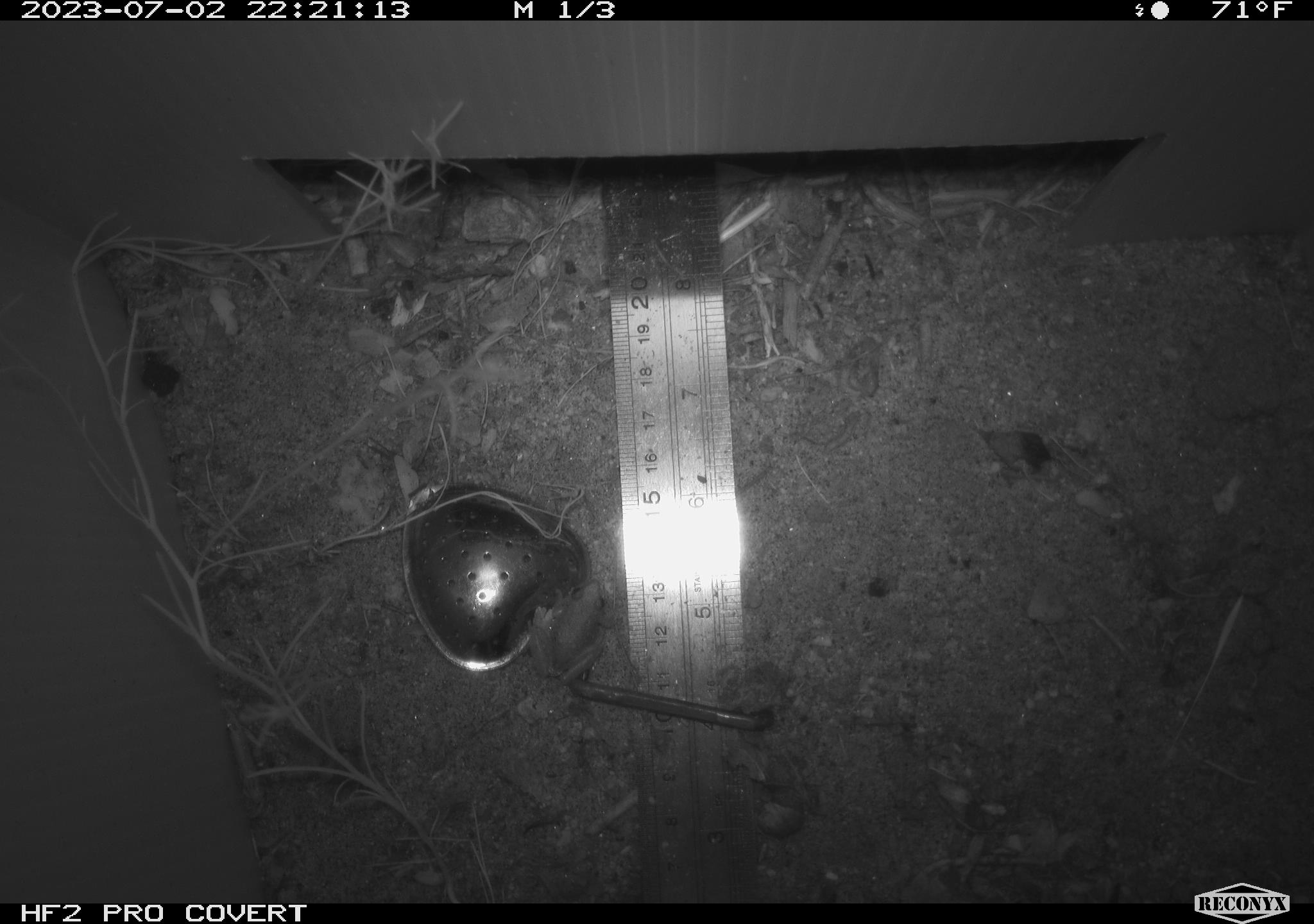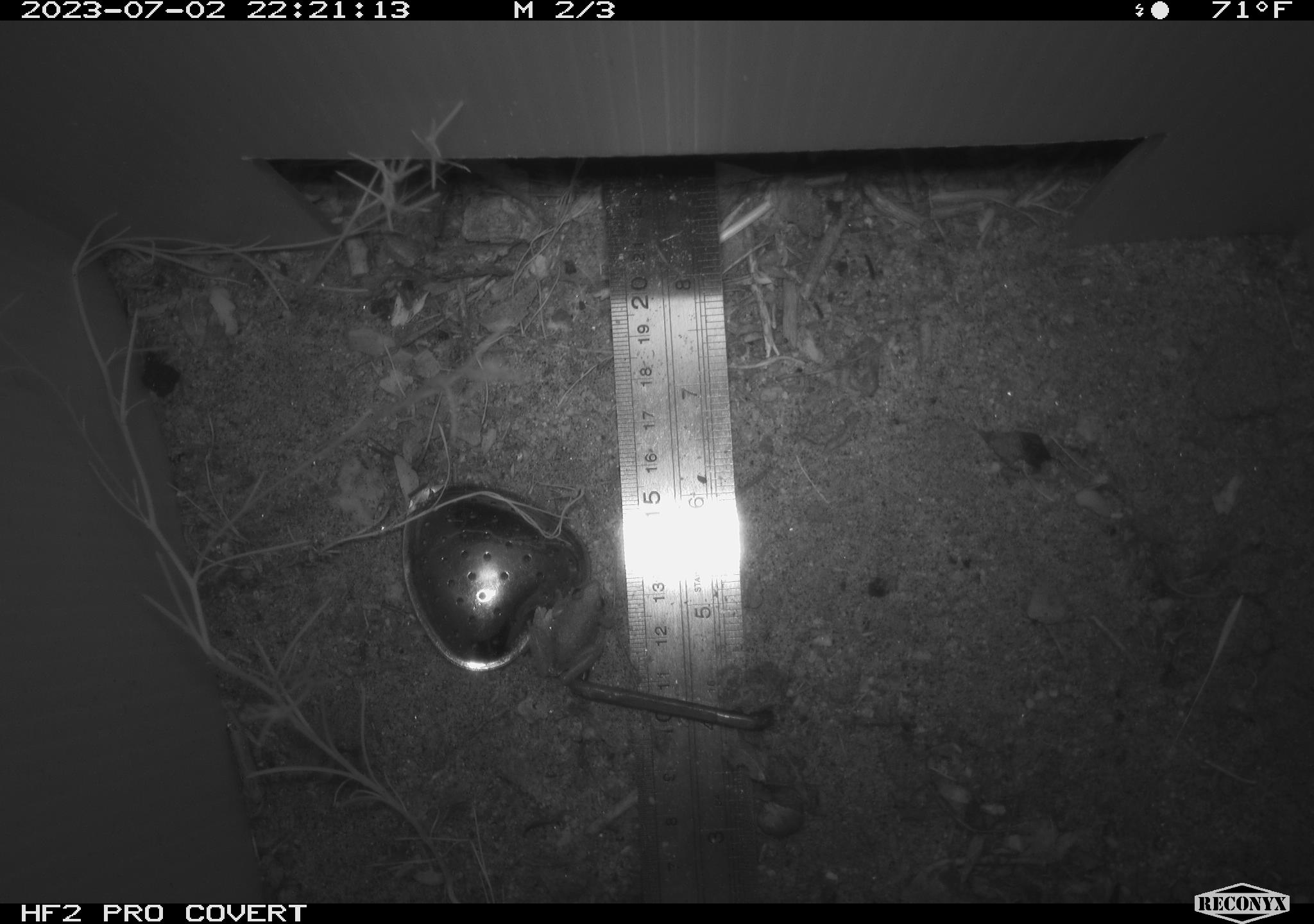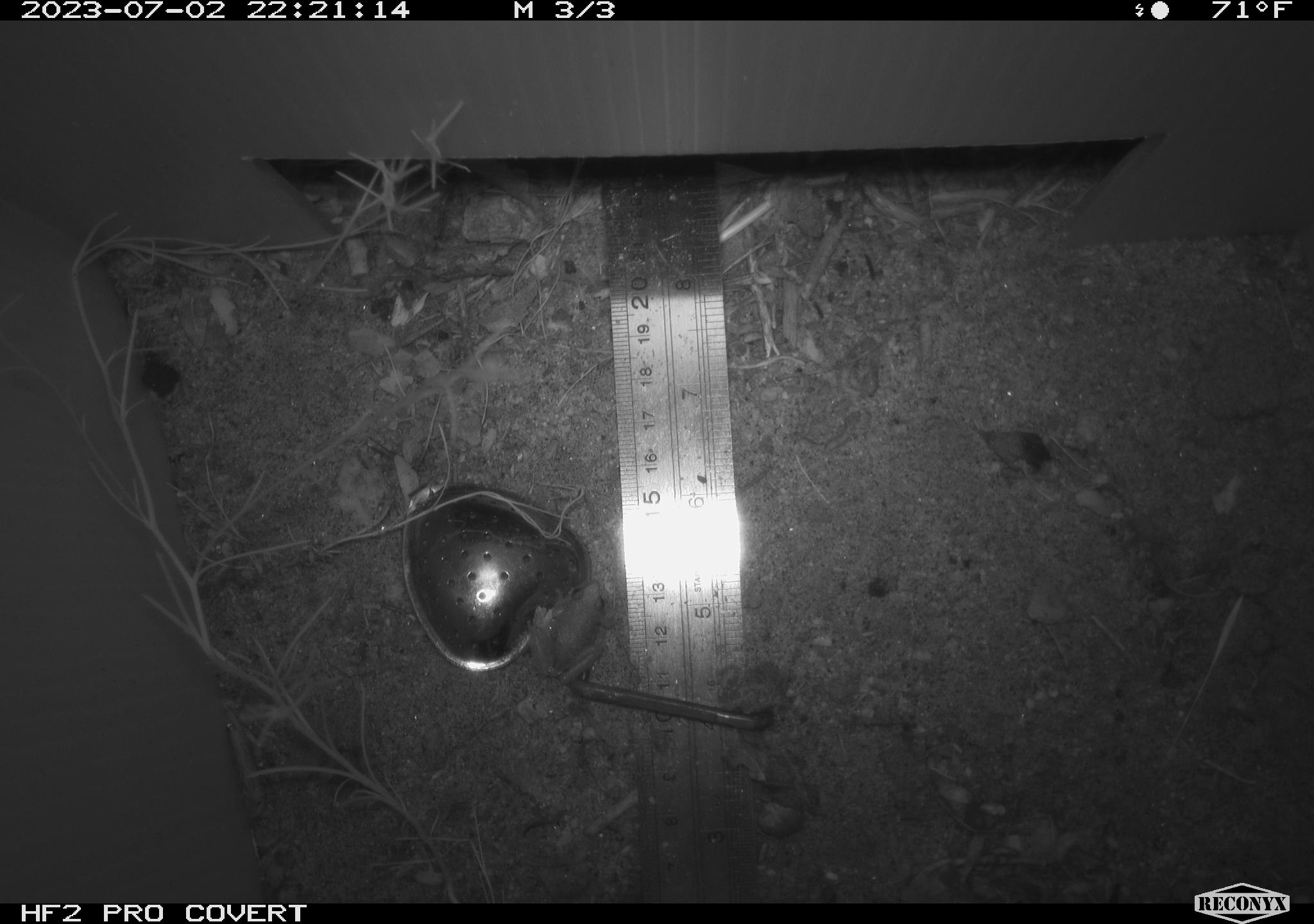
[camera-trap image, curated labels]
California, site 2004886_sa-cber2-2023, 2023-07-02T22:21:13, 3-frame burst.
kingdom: Animalia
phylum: Chordata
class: Amphibia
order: Anura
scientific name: Anura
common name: frogs